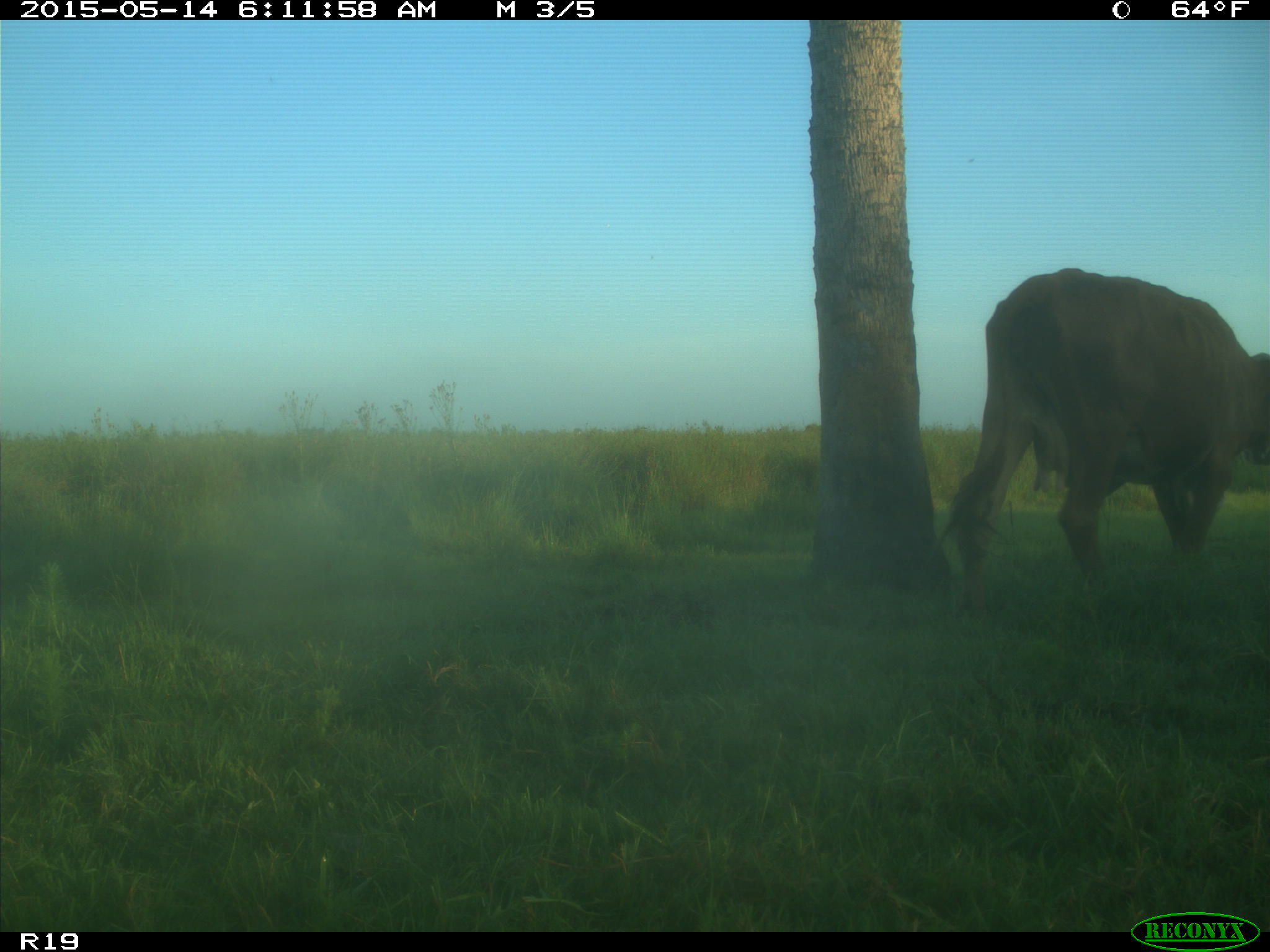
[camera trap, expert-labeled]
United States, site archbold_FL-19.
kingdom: Animalia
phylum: Chordata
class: Mammalia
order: Artiodactyla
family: Bovidae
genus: Bos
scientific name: Bos taurus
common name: domestic cow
Bos taurus (domestic cow).